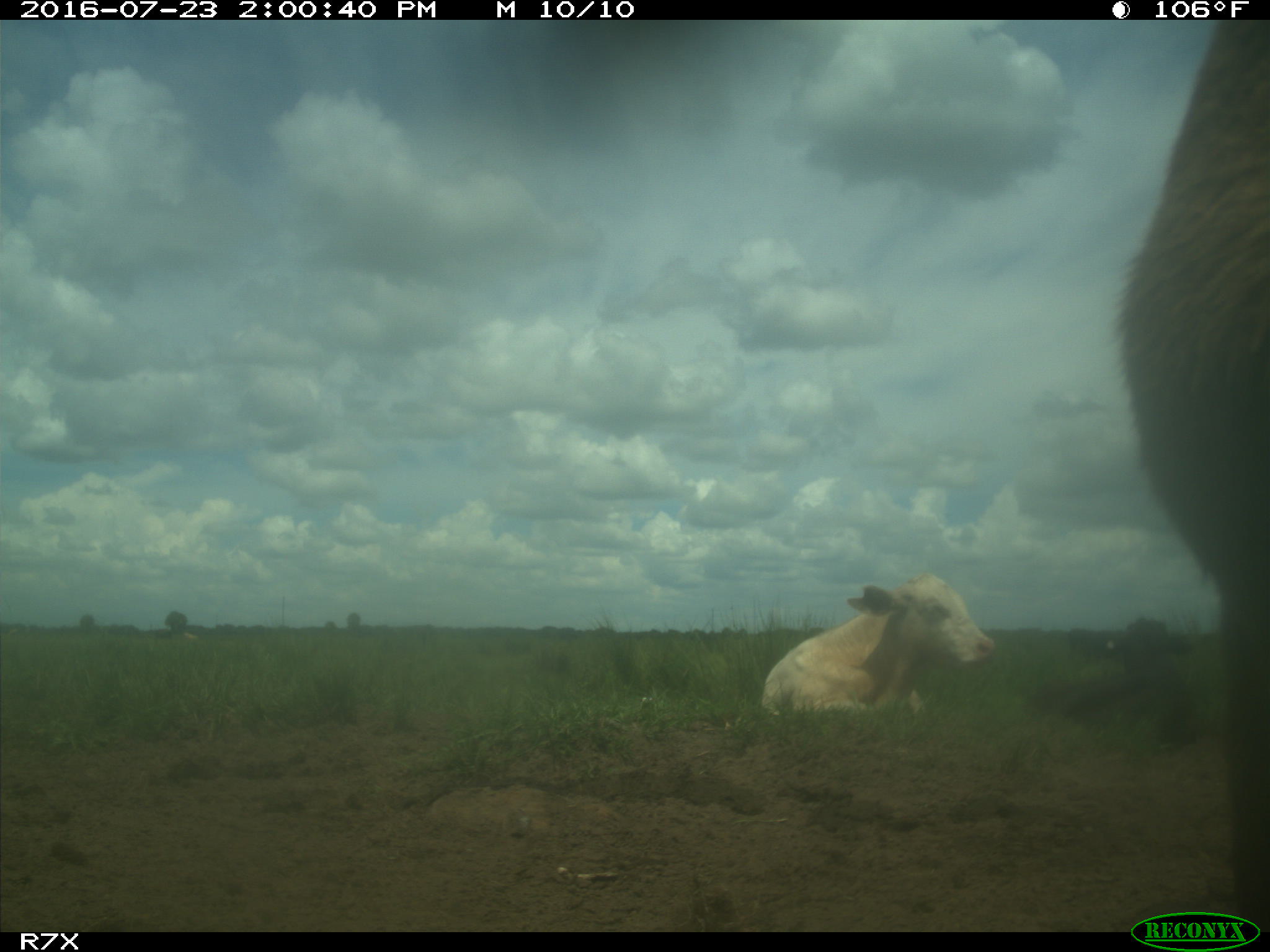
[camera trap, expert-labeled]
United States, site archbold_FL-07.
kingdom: Animalia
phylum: Chordata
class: Mammalia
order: Artiodactyla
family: Bovidae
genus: Bos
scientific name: Bos taurus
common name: domestic cow